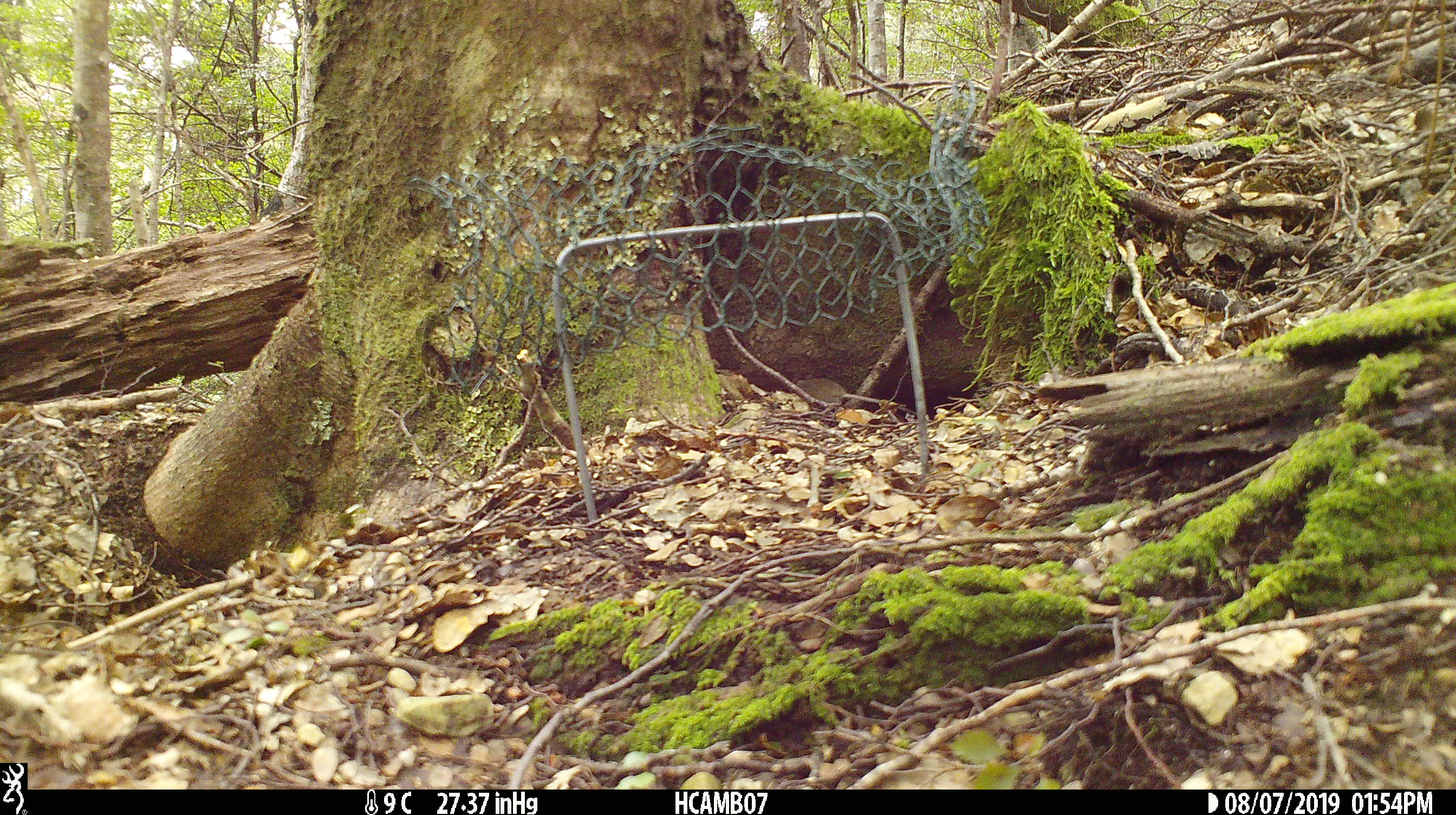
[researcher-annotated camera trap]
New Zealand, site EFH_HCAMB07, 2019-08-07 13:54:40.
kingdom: Animalia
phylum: Chordata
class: Mammalia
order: Rodentia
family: Muridae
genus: Mus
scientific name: Mus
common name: mouse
Mouse (Mus).